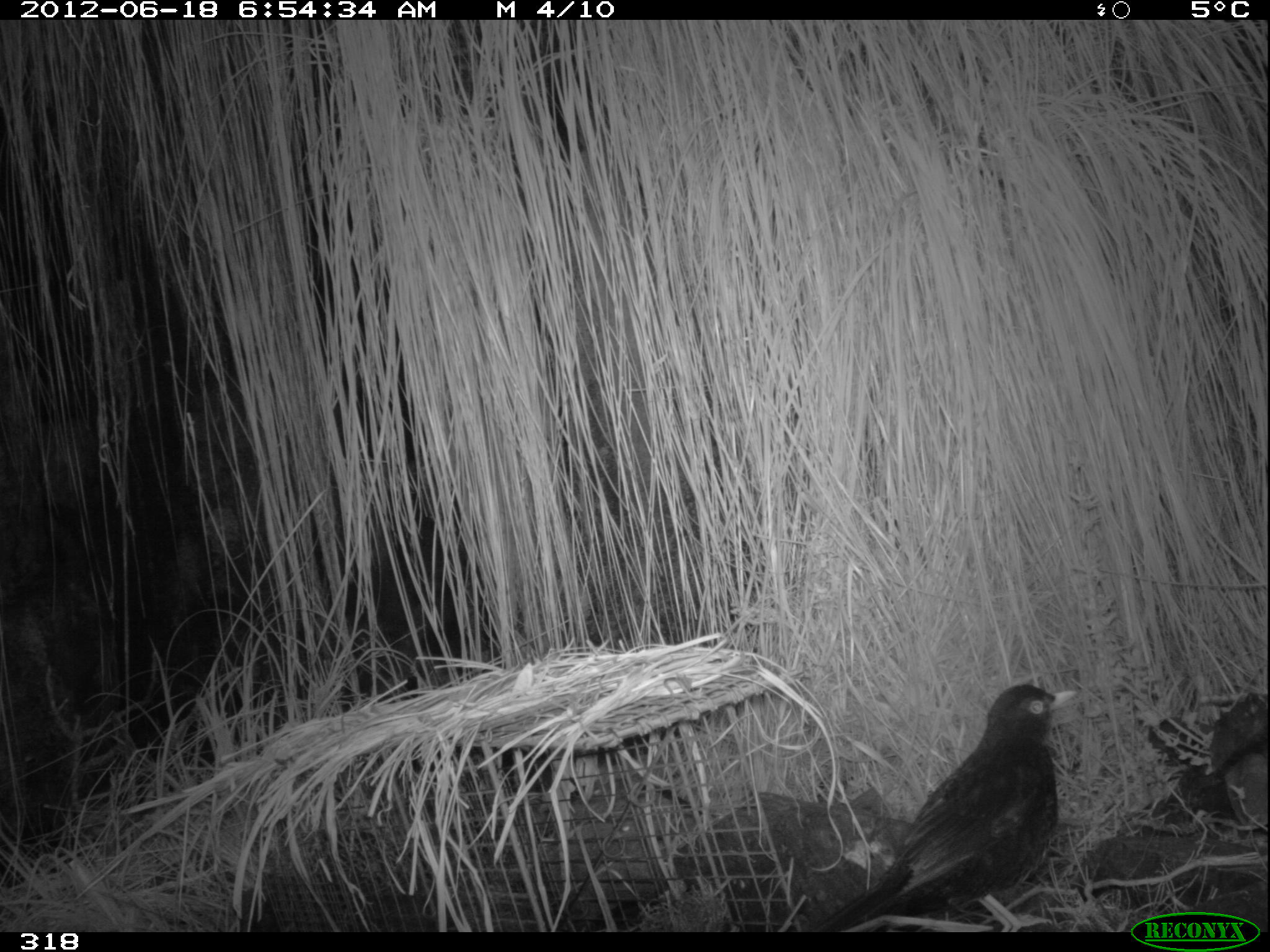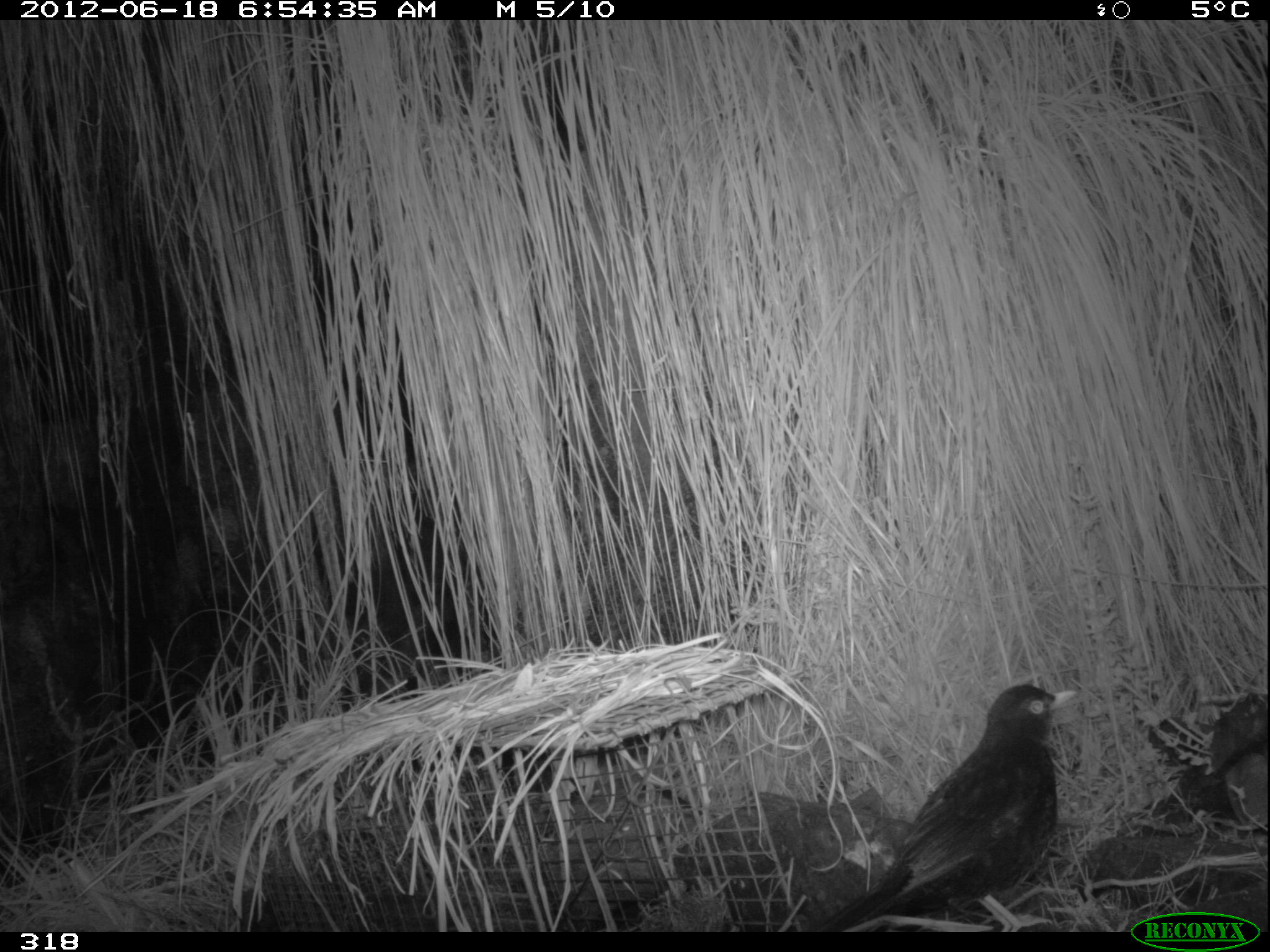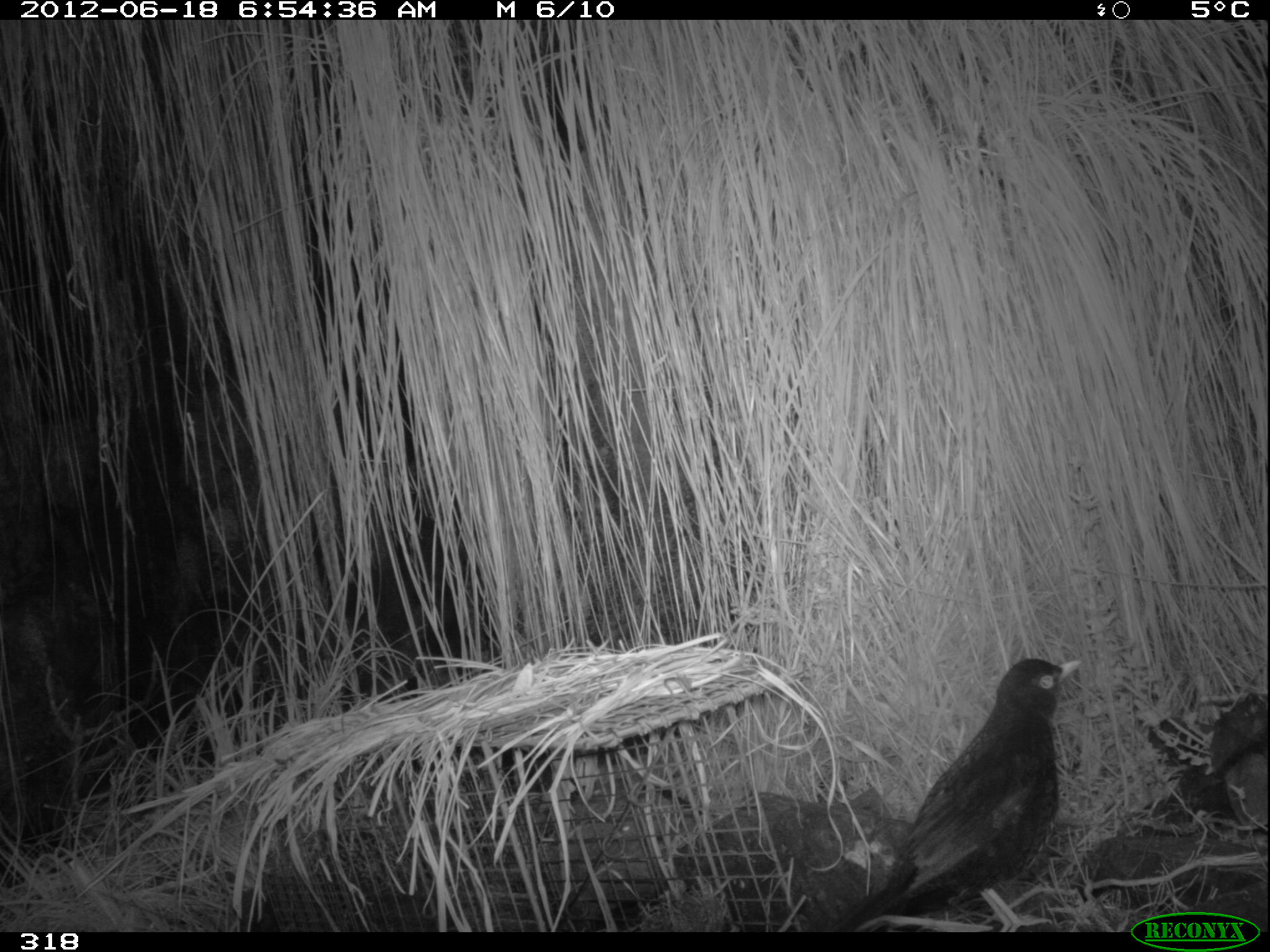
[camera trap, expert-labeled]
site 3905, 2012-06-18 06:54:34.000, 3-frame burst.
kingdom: Animalia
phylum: Chordata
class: Aves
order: Passeriformes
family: Turdidae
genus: Turdus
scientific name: Turdus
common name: true thrushes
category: turdus sp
Turdus sp (true thrushes) (Turdus).